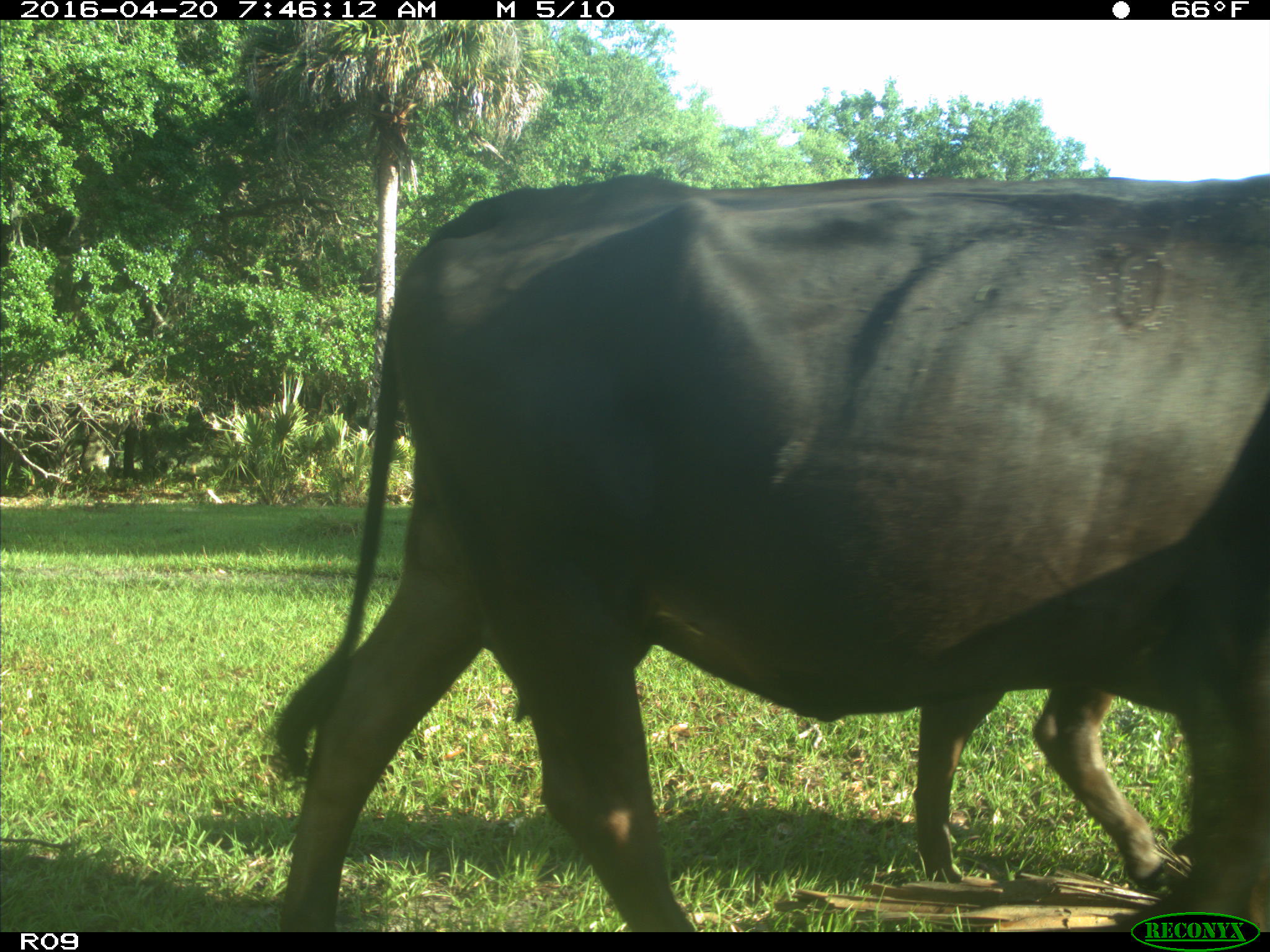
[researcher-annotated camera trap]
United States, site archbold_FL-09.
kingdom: Animalia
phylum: Chordata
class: Mammalia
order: Artiodactyla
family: Bovidae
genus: Bos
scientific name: Bos taurus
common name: domestic cow